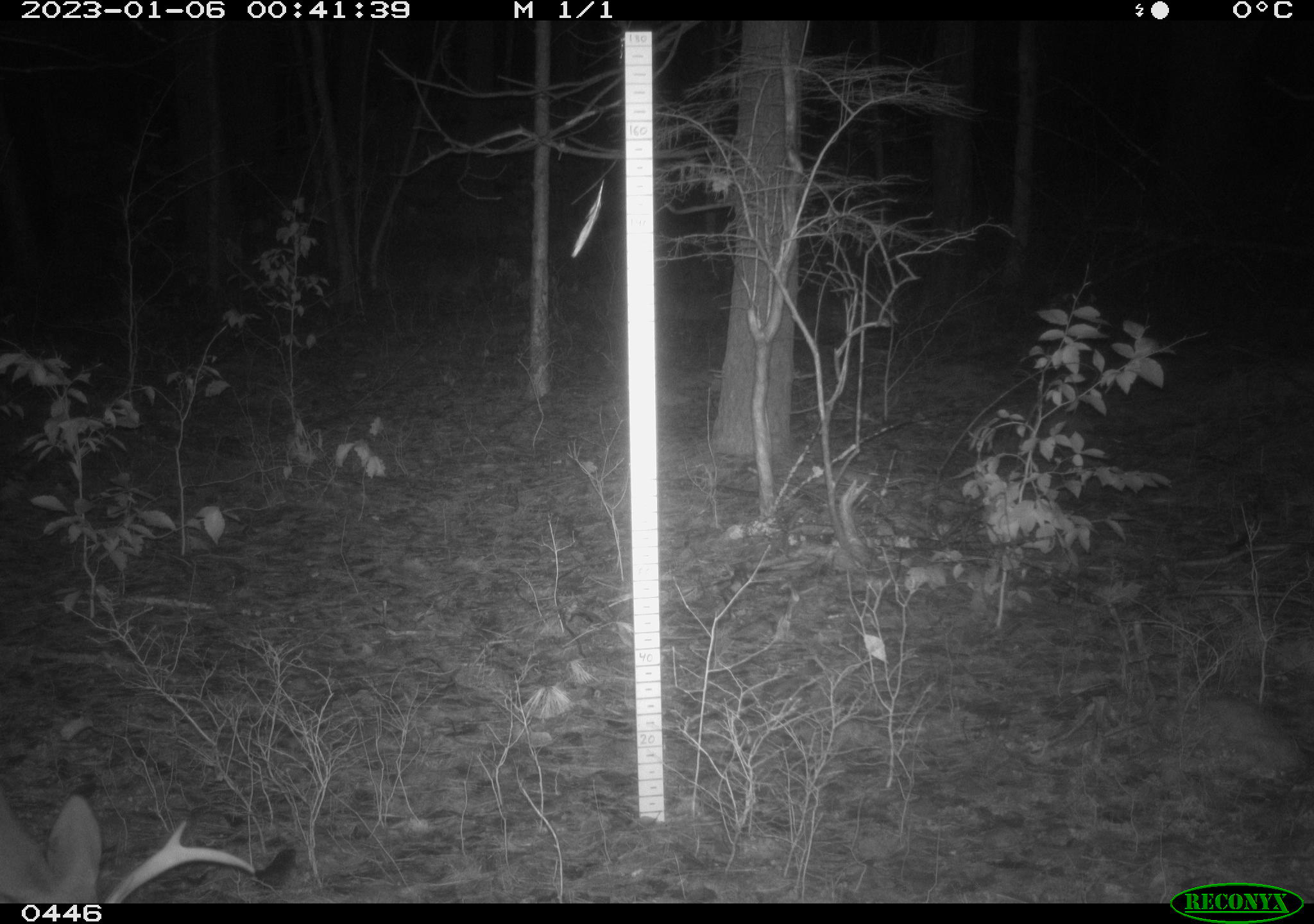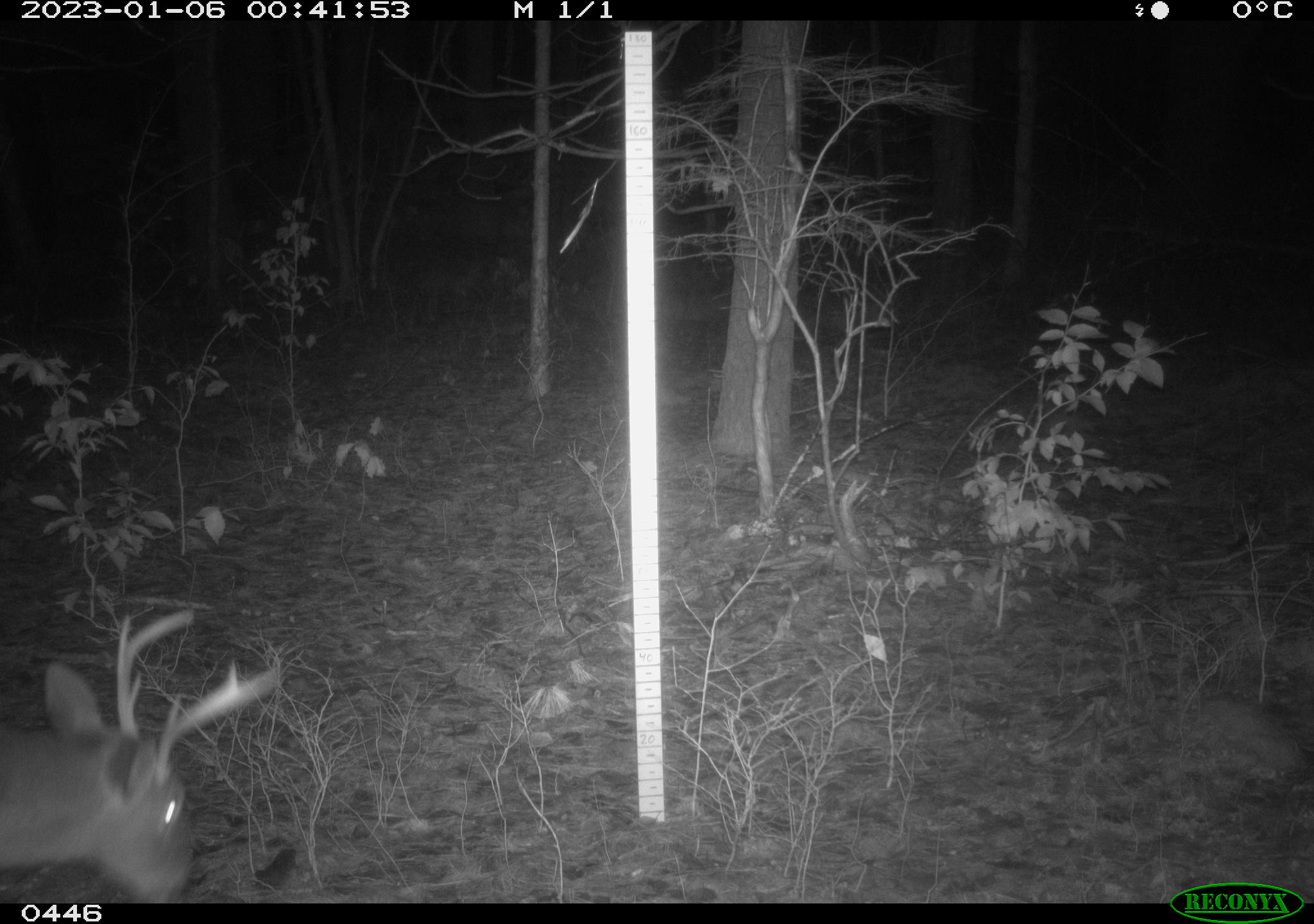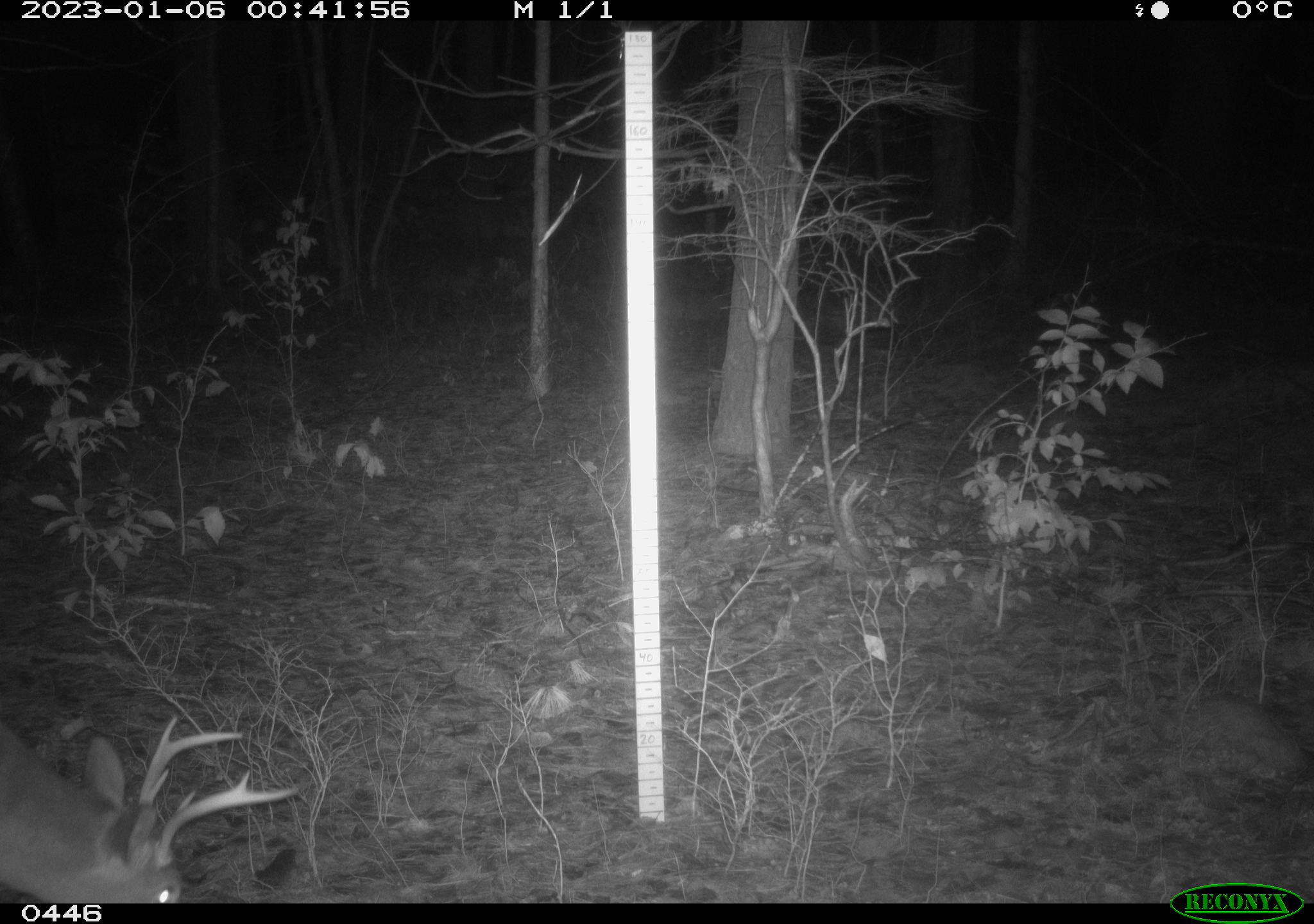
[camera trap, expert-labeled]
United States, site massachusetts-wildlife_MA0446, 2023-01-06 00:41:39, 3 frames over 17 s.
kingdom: Animalia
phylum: Chordata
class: Mammalia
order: Artiodactyla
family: Cervidae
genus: Odocoileus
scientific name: Odocoileus virginianus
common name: white-tailed deer